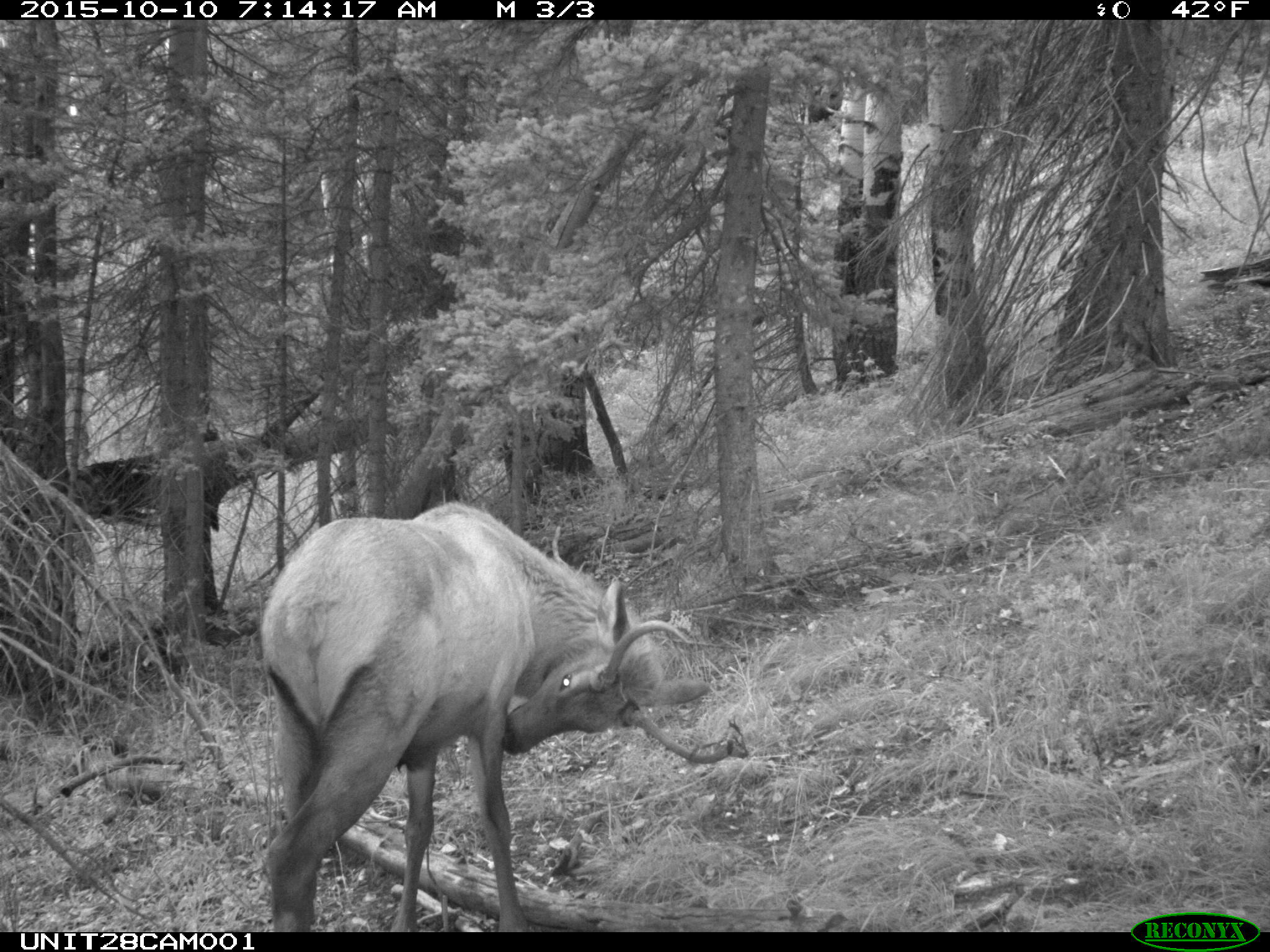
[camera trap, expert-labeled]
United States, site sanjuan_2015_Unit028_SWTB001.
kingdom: Animalia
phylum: Chordata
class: Mammalia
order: Artiodactyla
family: Cervidae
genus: Cervus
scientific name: Cervus elaphus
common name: red deer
Cervus elaphus (red deer).